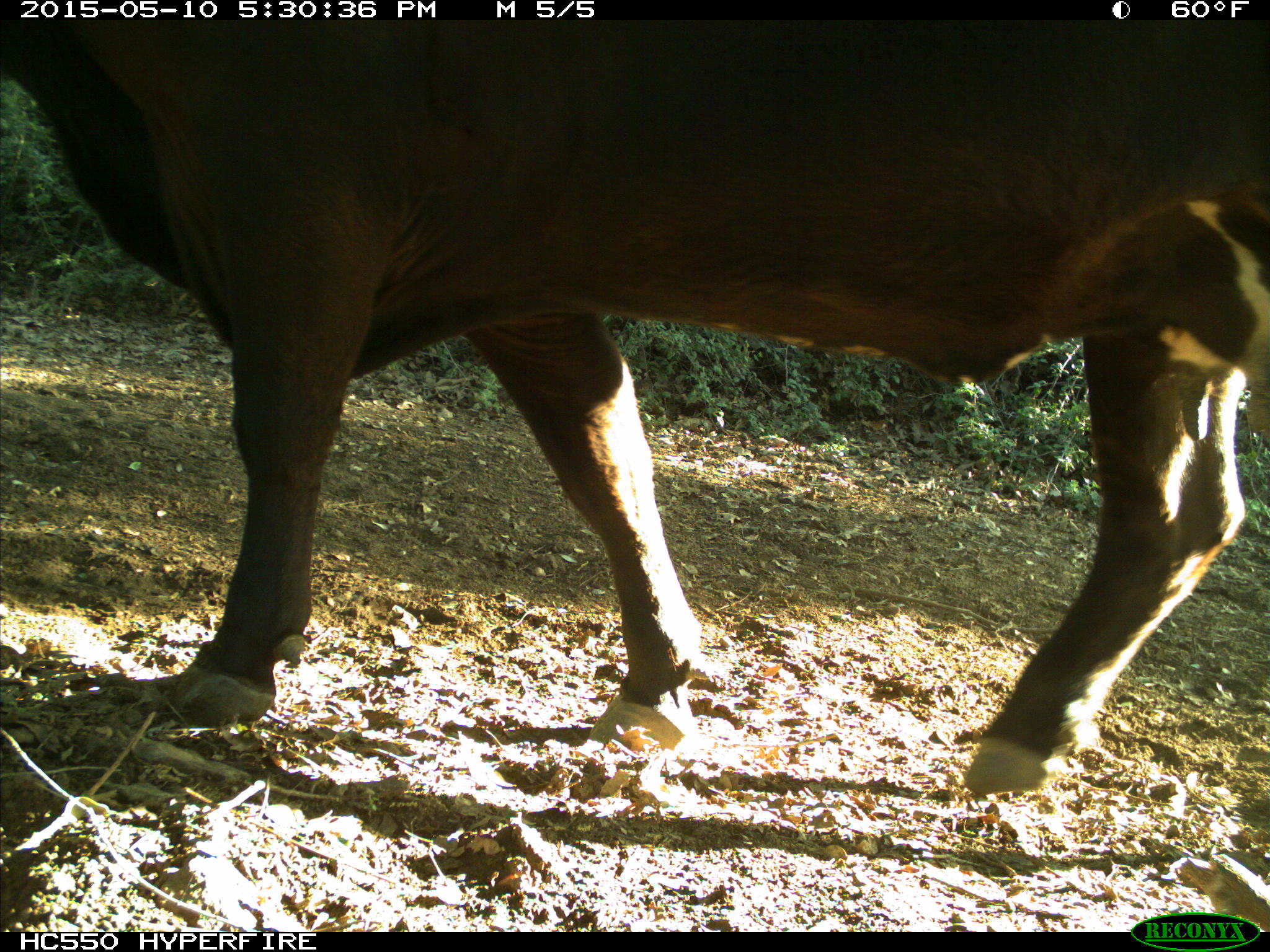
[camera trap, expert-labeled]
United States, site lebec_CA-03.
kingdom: Animalia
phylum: Chordata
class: Mammalia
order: Artiodactyla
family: Bovidae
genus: Bos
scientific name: Bos taurus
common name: domestic cow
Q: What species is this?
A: Bos taurus (domestic cow).